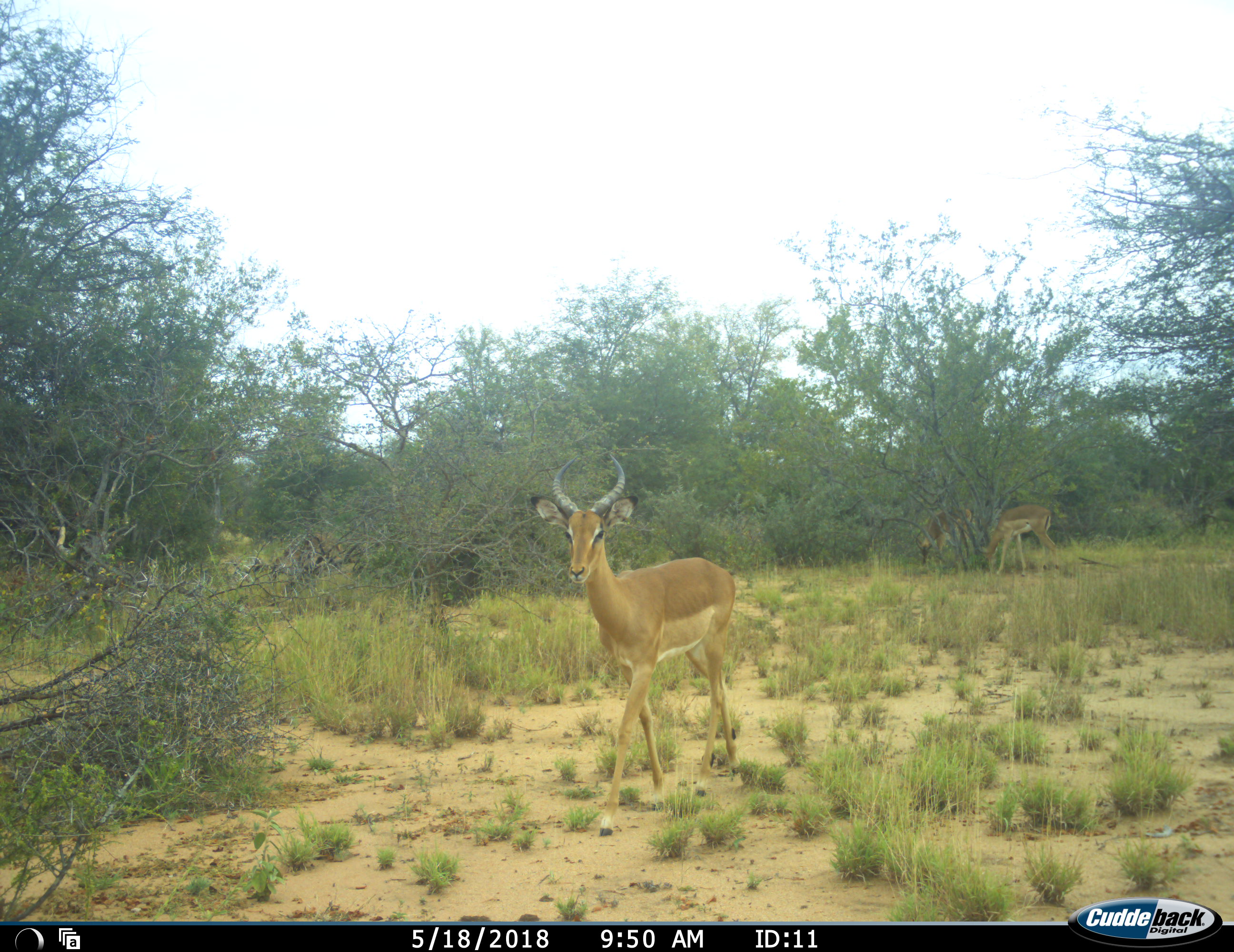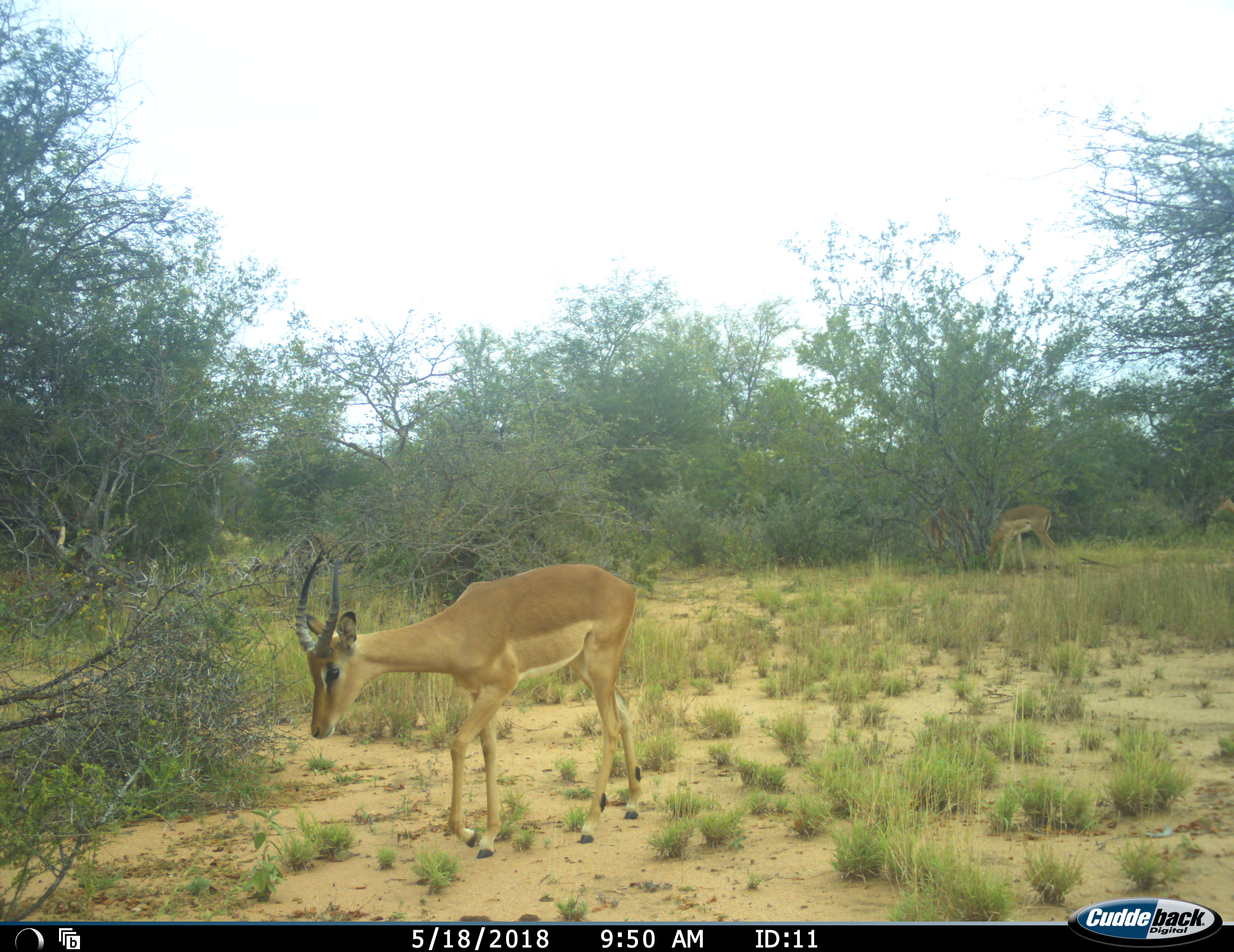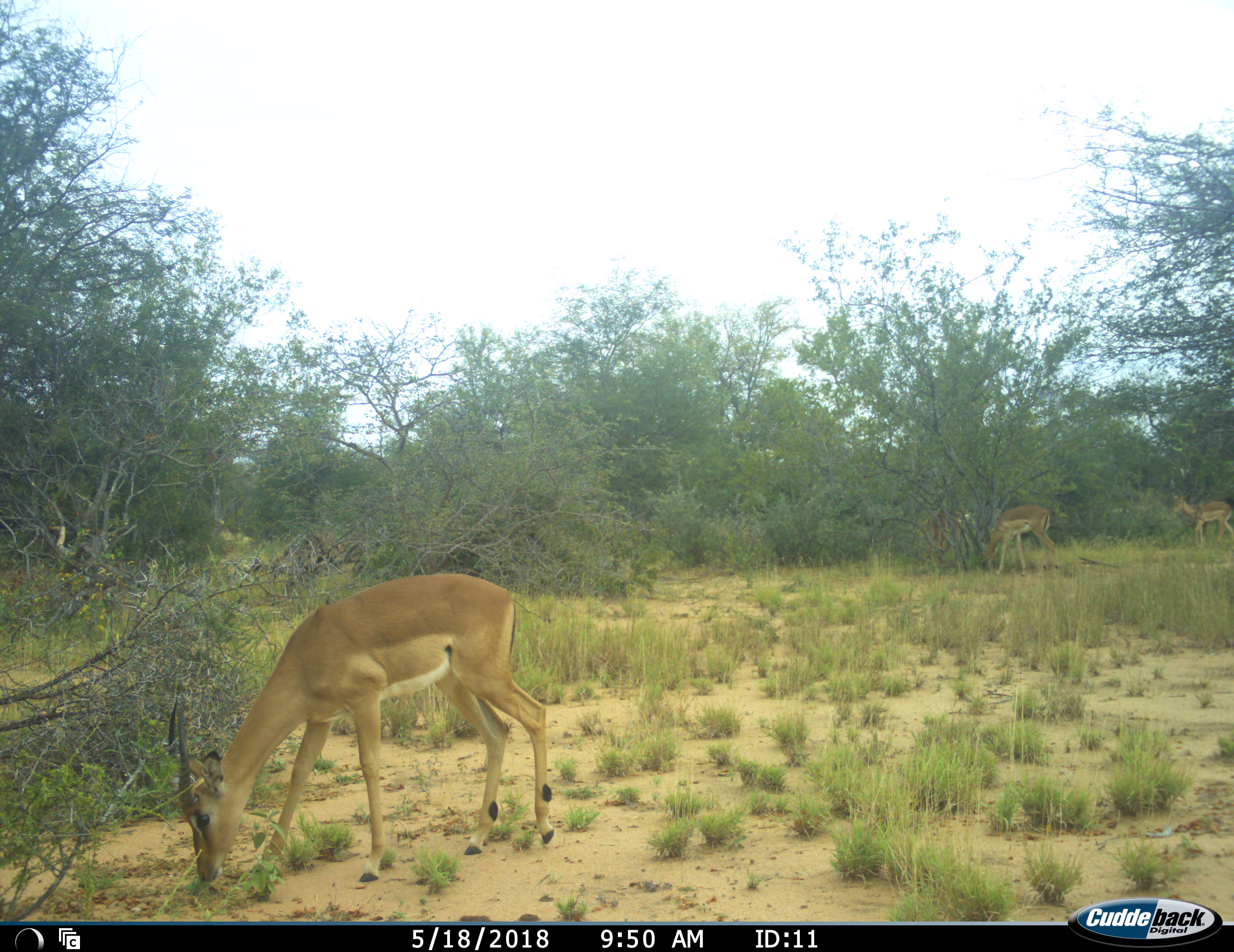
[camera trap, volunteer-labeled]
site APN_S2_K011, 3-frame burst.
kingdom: Animalia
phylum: Chordata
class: Mammalia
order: Artiodactyla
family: Bovidae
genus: Aepyceros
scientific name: Aepyceros melampus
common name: impala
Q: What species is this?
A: Impala (Aepyceros melampus).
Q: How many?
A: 4.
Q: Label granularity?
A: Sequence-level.